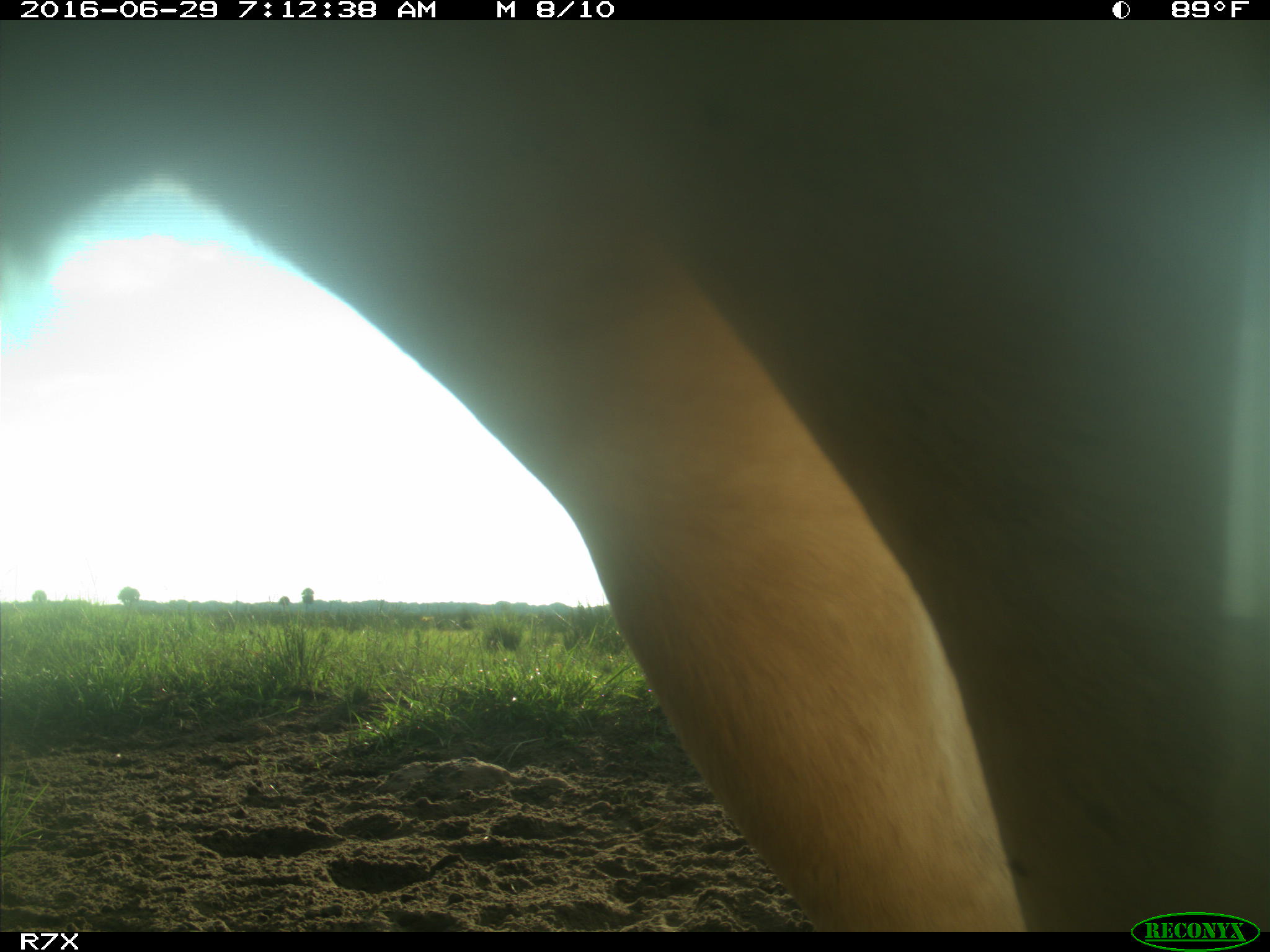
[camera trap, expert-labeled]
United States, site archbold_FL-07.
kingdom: Animalia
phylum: Chordata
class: Mammalia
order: Artiodactyla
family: Bovidae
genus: Bos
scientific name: Bos taurus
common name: domestic cow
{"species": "Bos taurus (domestic cow)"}